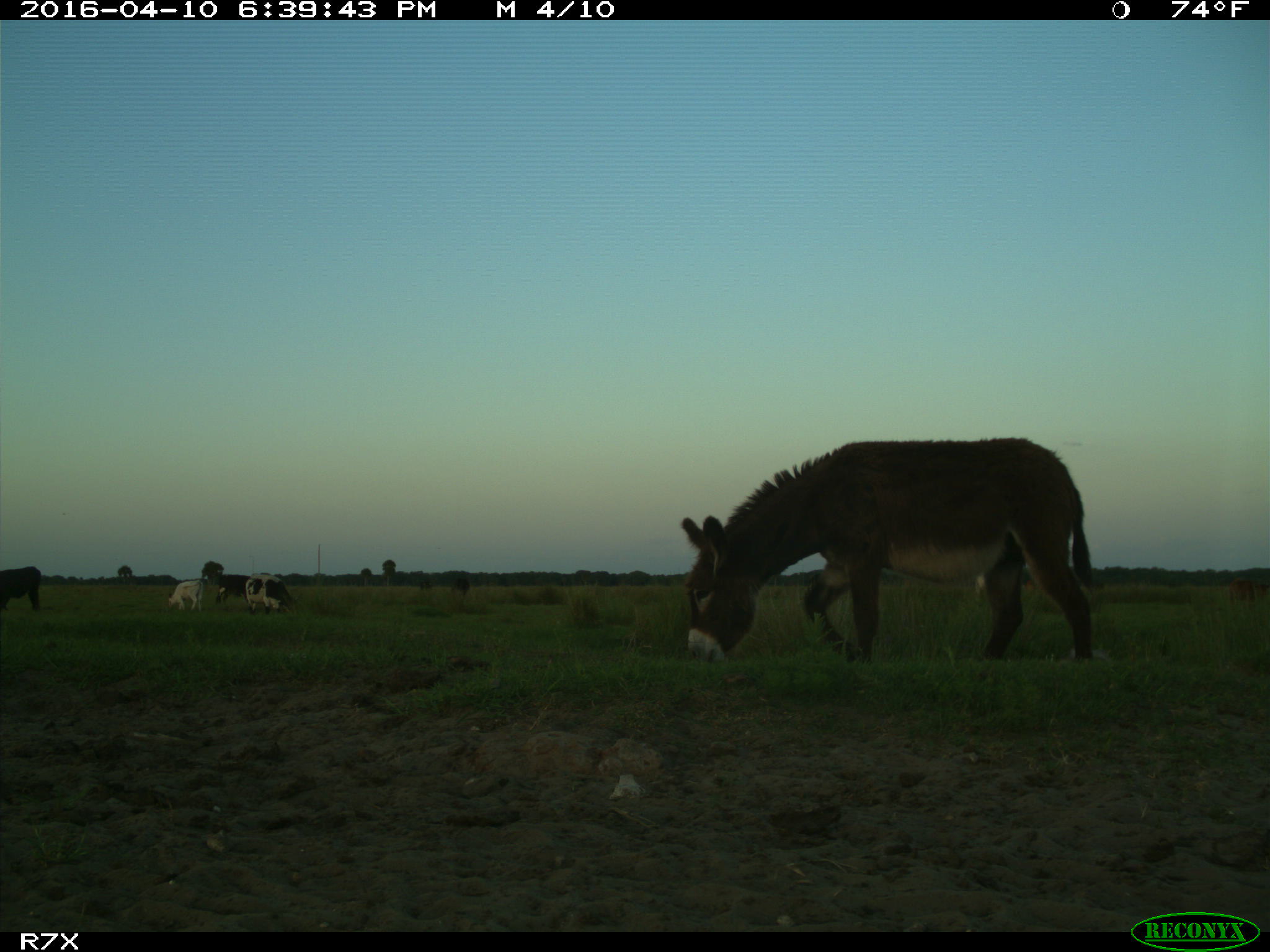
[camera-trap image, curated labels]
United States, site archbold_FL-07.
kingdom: Animalia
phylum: Chordata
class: Mammalia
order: Artiodactyla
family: Bovidae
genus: Bos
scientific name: Bos taurus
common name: domestic cow